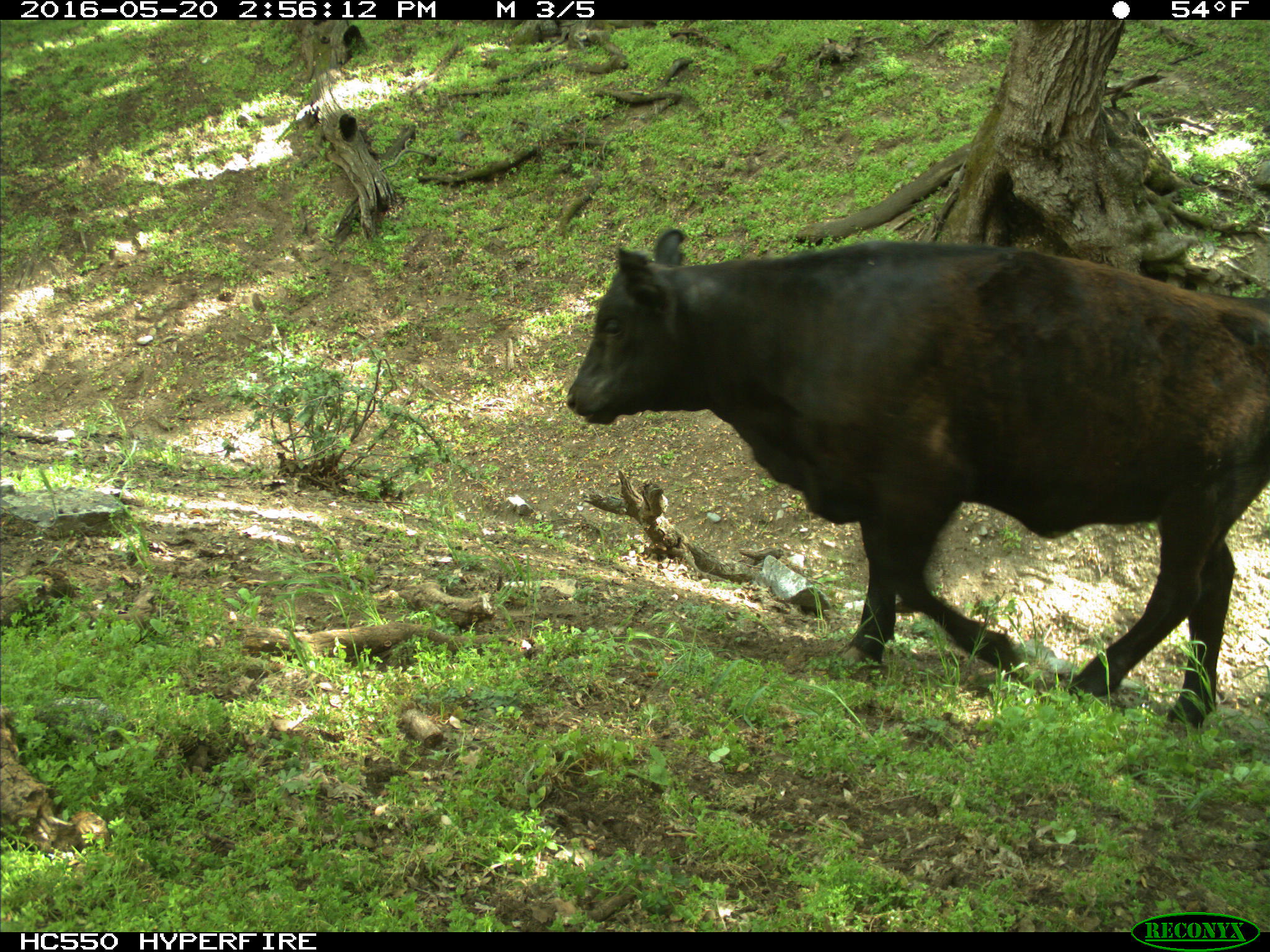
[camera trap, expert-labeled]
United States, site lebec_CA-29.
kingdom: Animalia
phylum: Chordata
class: Mammalia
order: Artiodactyla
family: Bovidae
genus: Bos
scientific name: Bos taurus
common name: domestic cow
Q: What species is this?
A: Bos taurus (domestic cow).